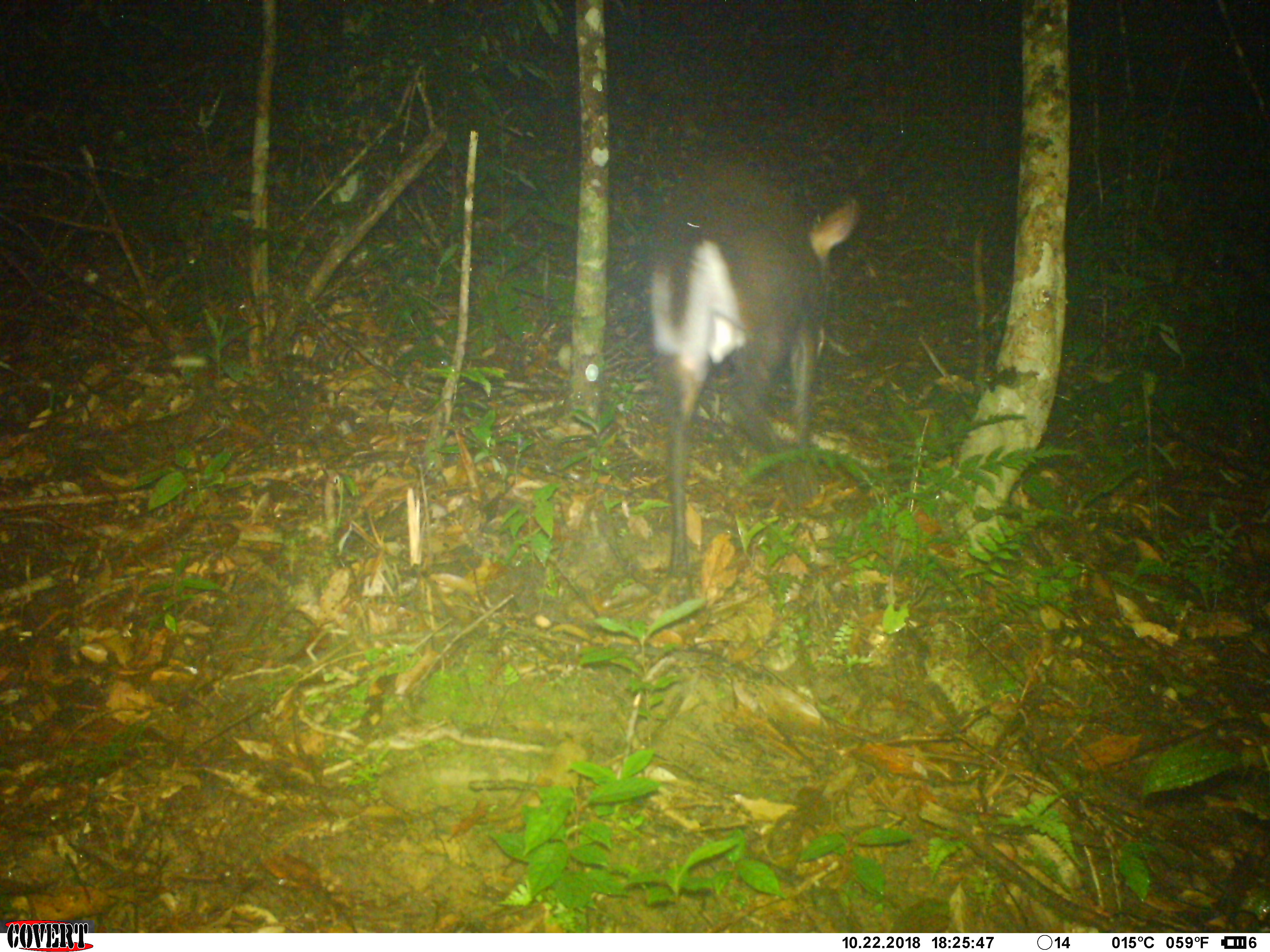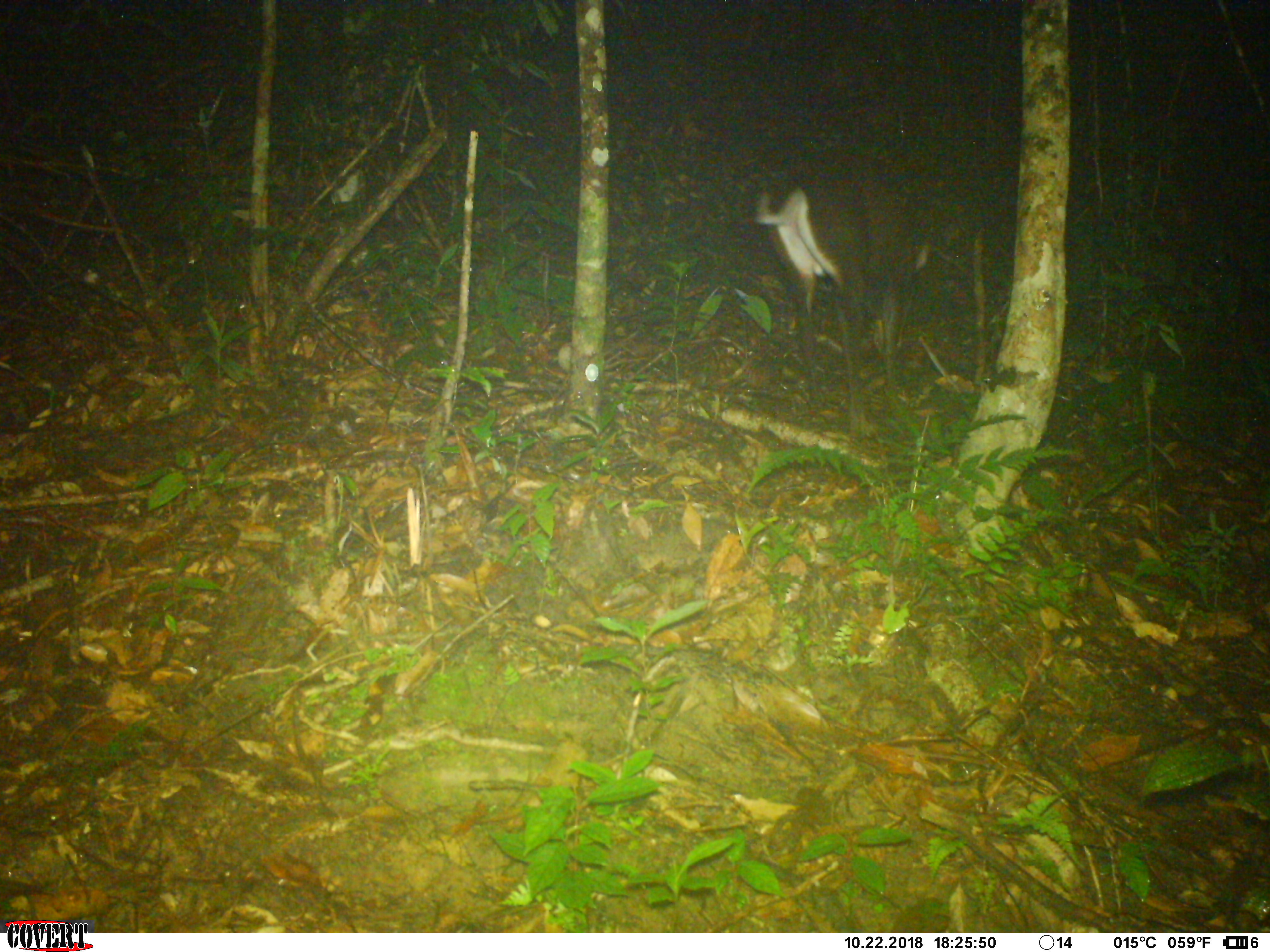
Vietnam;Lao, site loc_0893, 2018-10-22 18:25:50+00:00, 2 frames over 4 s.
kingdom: Animalia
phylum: Chordata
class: Mammalia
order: Artiodactyla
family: Cervidae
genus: Muntiacus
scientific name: Muntiacus rooseveltorum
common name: roosevelt's muntjac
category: roosevelts muntjac group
Roosevelts muntjac group (roosevelt's muntjac) (Muntiacus rooseveltorum). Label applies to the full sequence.